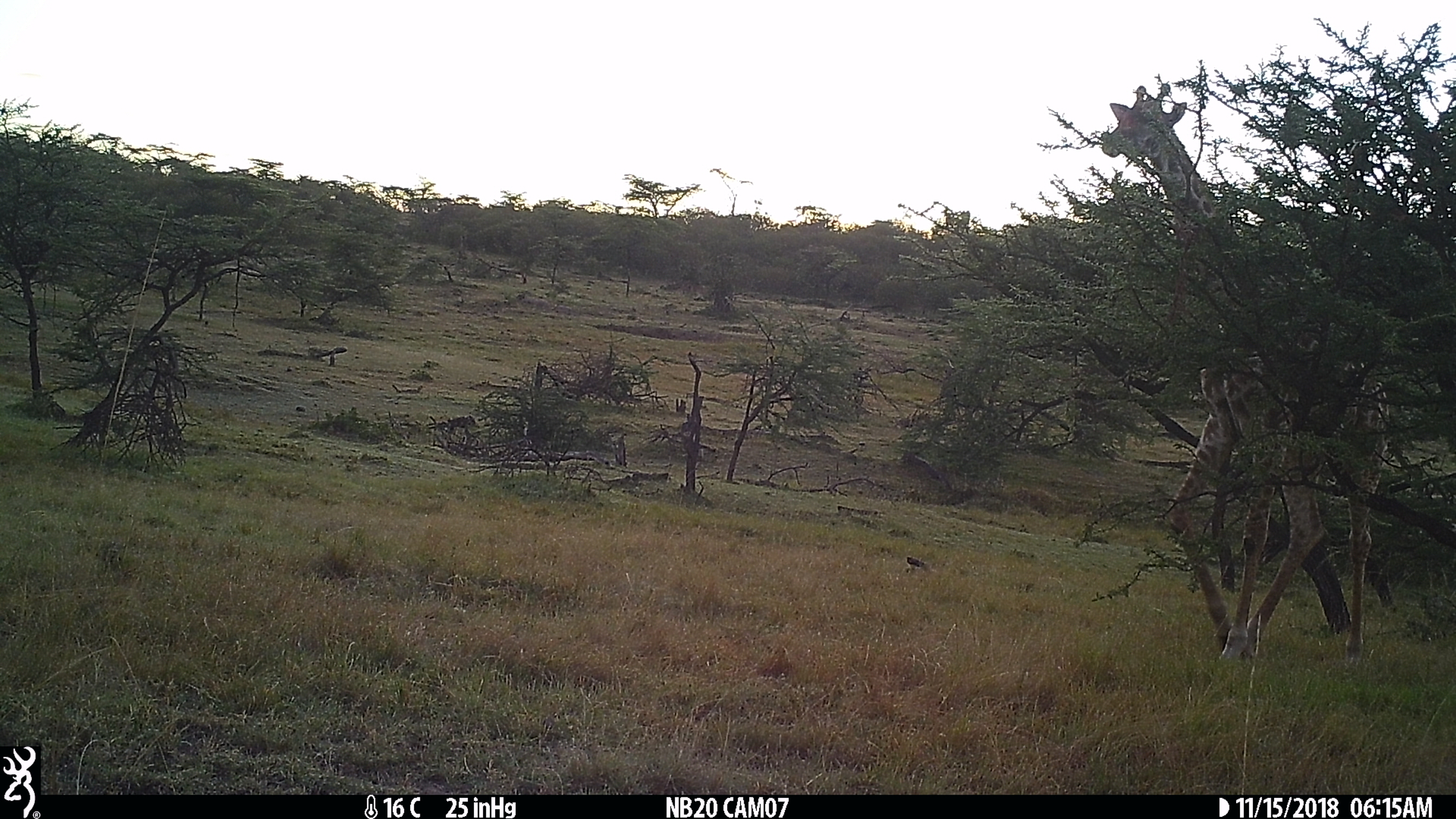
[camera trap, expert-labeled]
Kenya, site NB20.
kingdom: Animalia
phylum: Chordata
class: Mammalia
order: Artiodactyla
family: Giraffidae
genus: Giraffa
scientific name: Giraffa camelopardalis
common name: northern giraffe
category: giraffe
Giraffe (northern giraffe) (Giraffa camelopardalis).